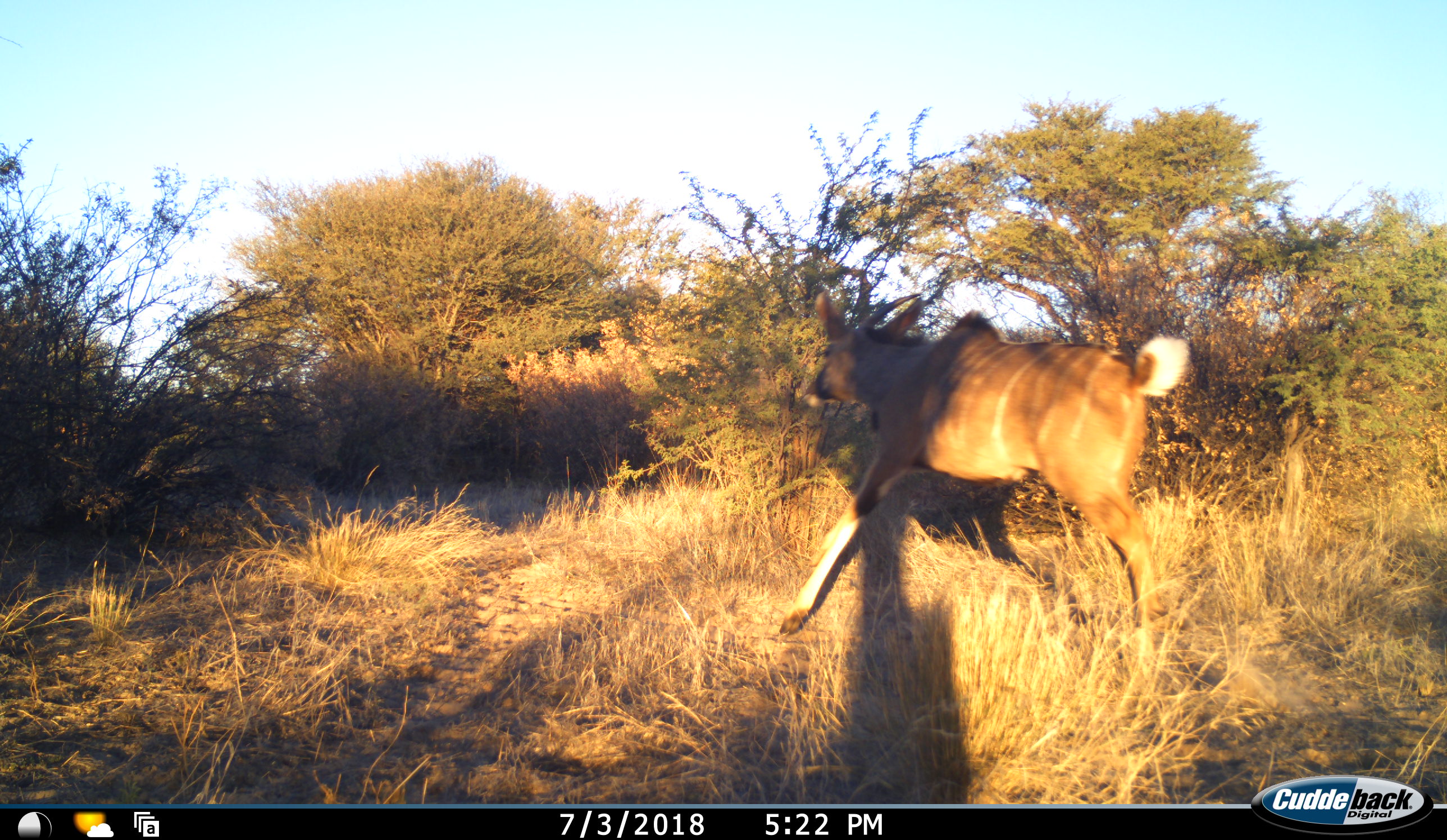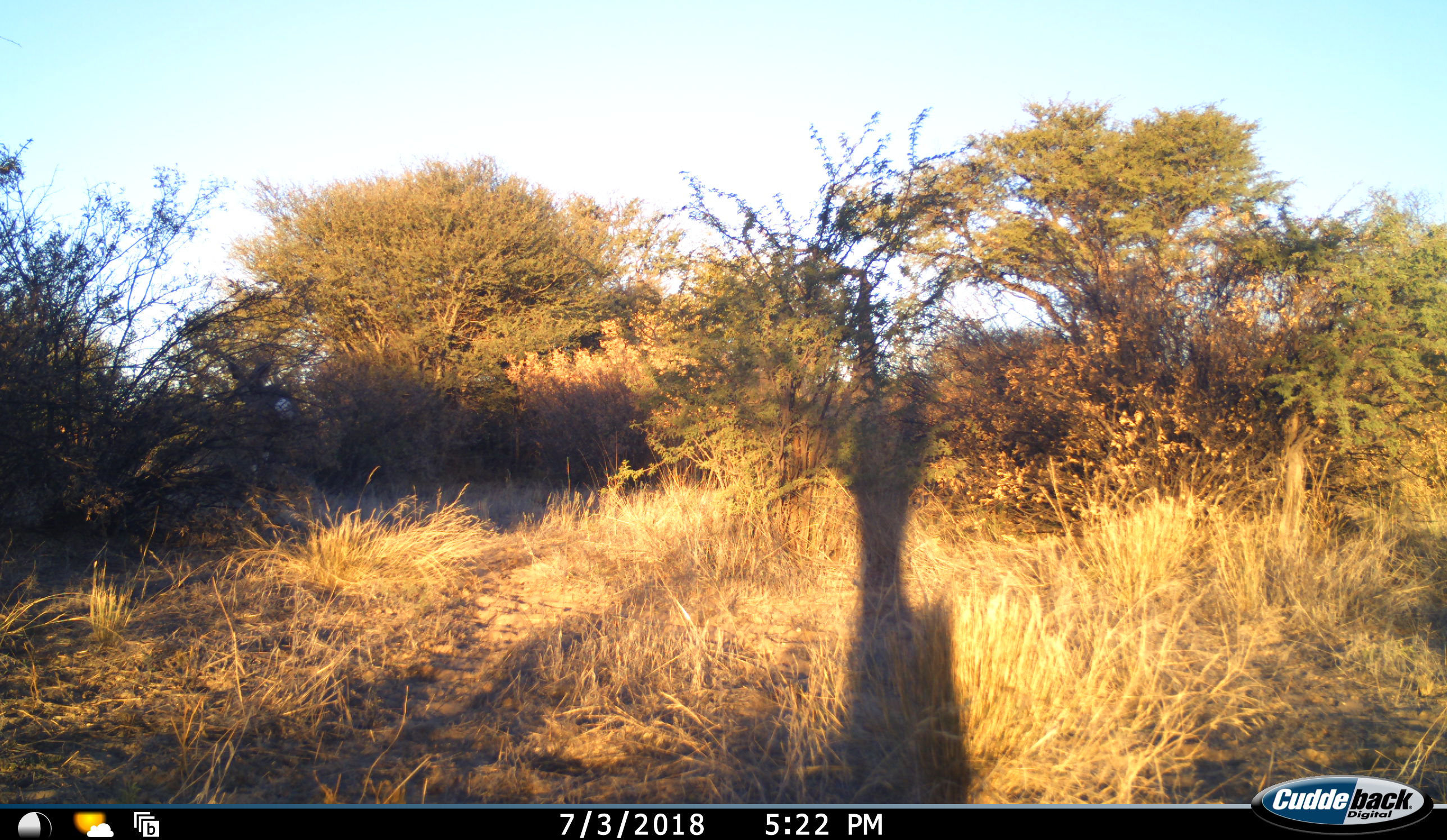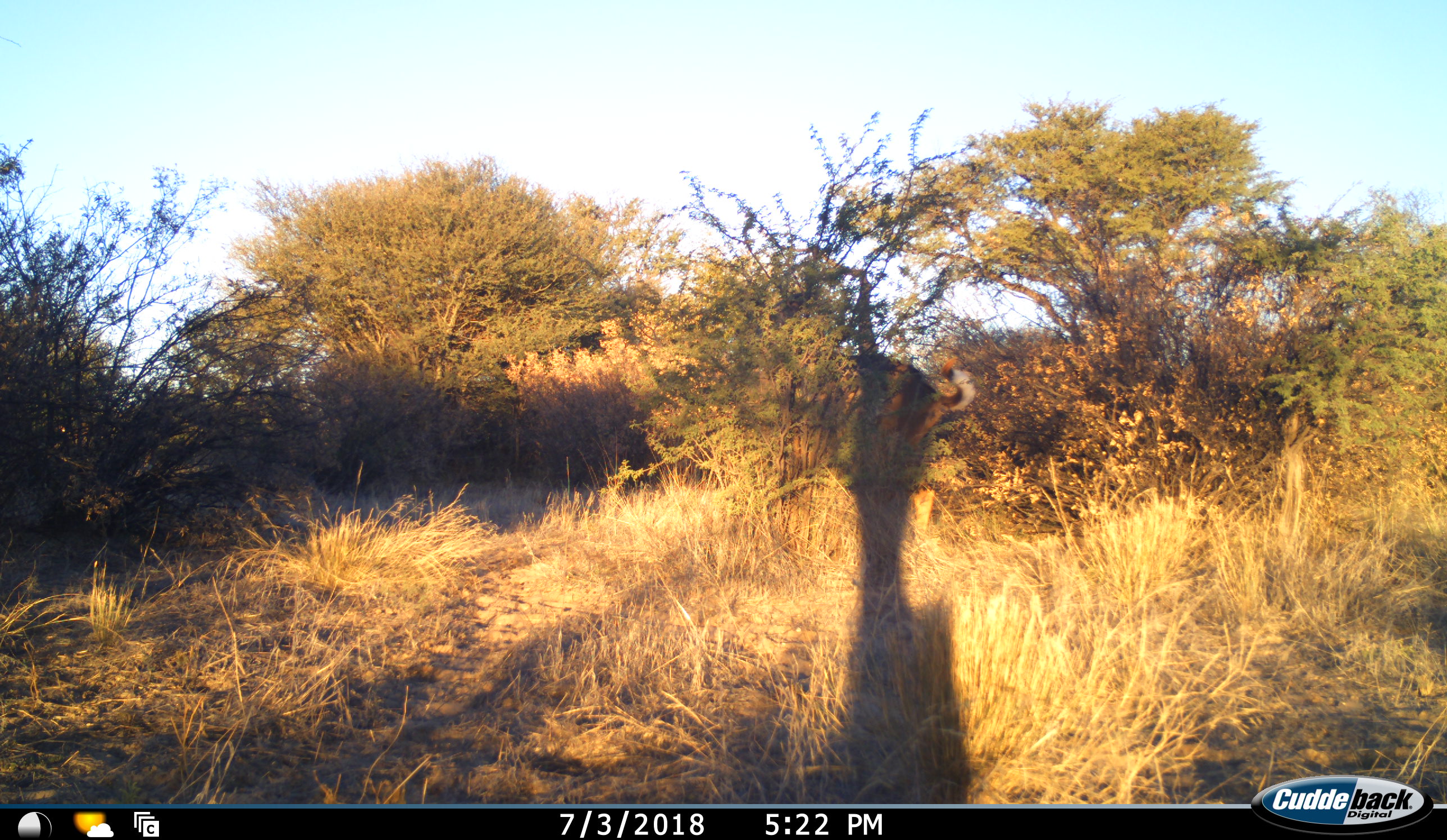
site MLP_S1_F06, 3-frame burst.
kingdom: Animalia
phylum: Chordata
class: Mammalia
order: Artiodactyla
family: Bovidae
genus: Tragelaphus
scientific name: Tragelaphus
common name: kudu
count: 2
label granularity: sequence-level